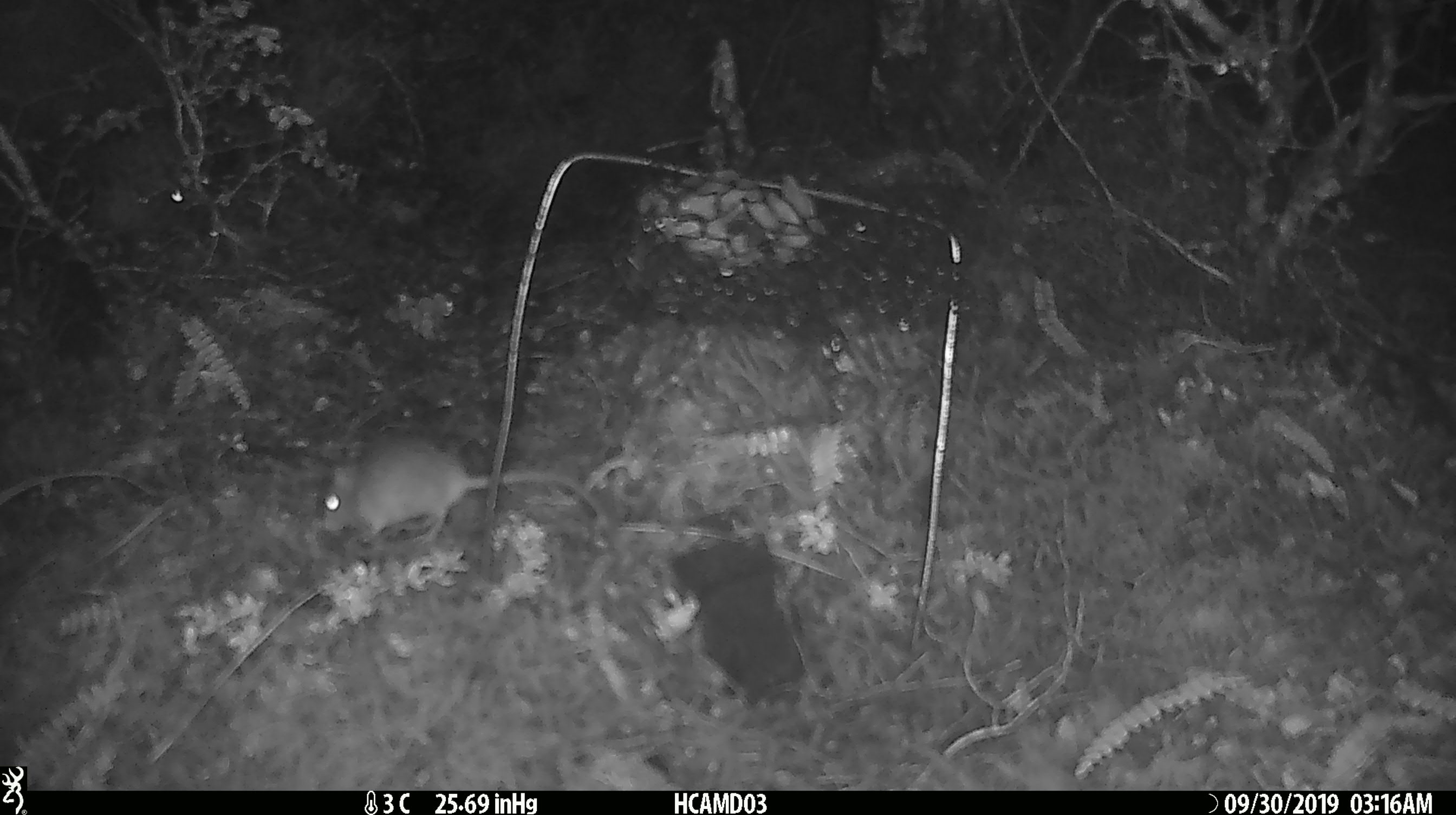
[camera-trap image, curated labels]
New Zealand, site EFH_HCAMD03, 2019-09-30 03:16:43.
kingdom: Animalia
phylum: Chordata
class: Mammalia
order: Rodentia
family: Muridae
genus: Mus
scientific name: Mus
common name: mouse